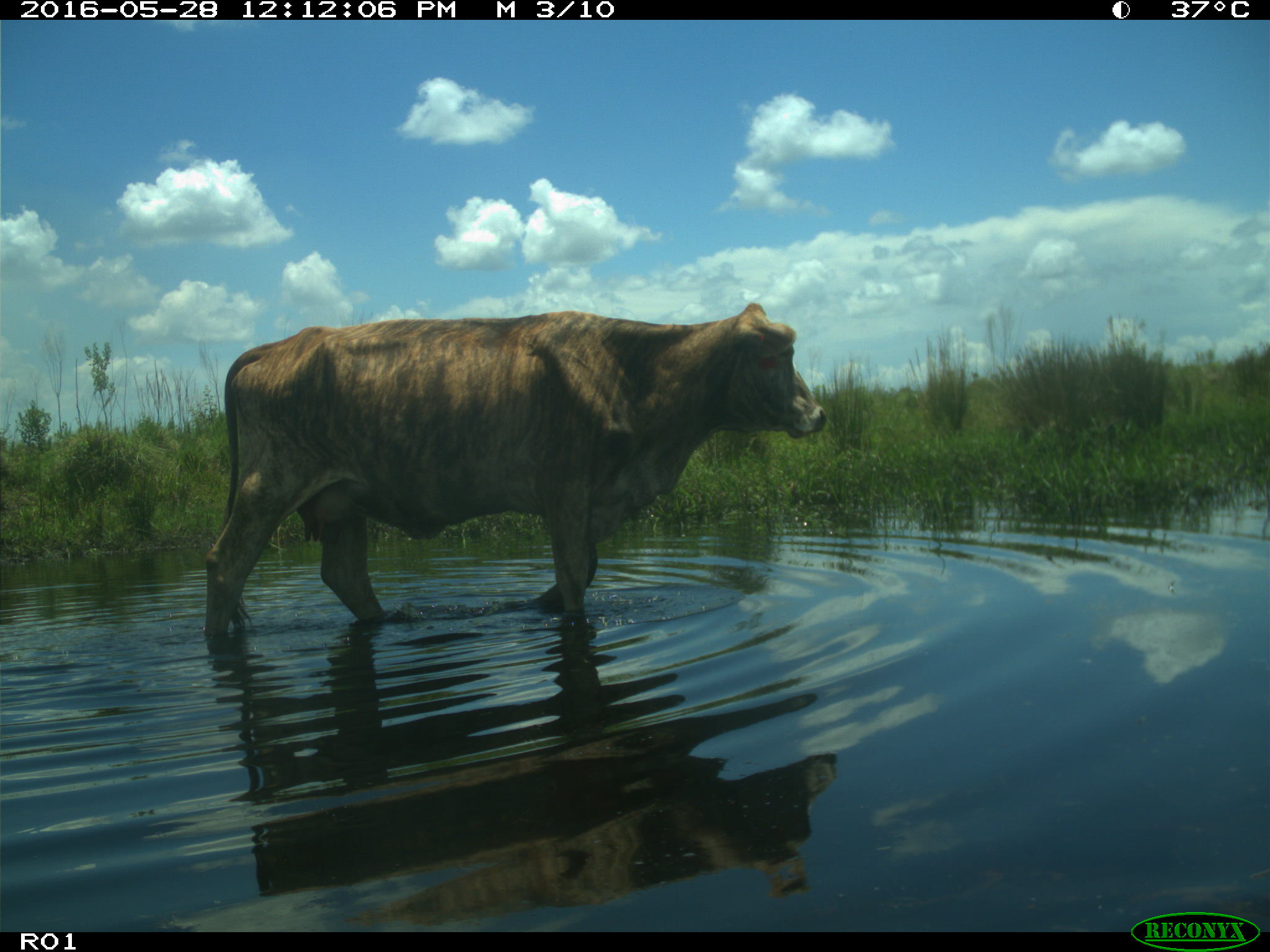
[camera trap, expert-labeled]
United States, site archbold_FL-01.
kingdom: Animalia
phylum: Chordata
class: Mammalia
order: Artiodactyla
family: Bovidae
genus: Bos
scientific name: Bos taurus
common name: domestic cow